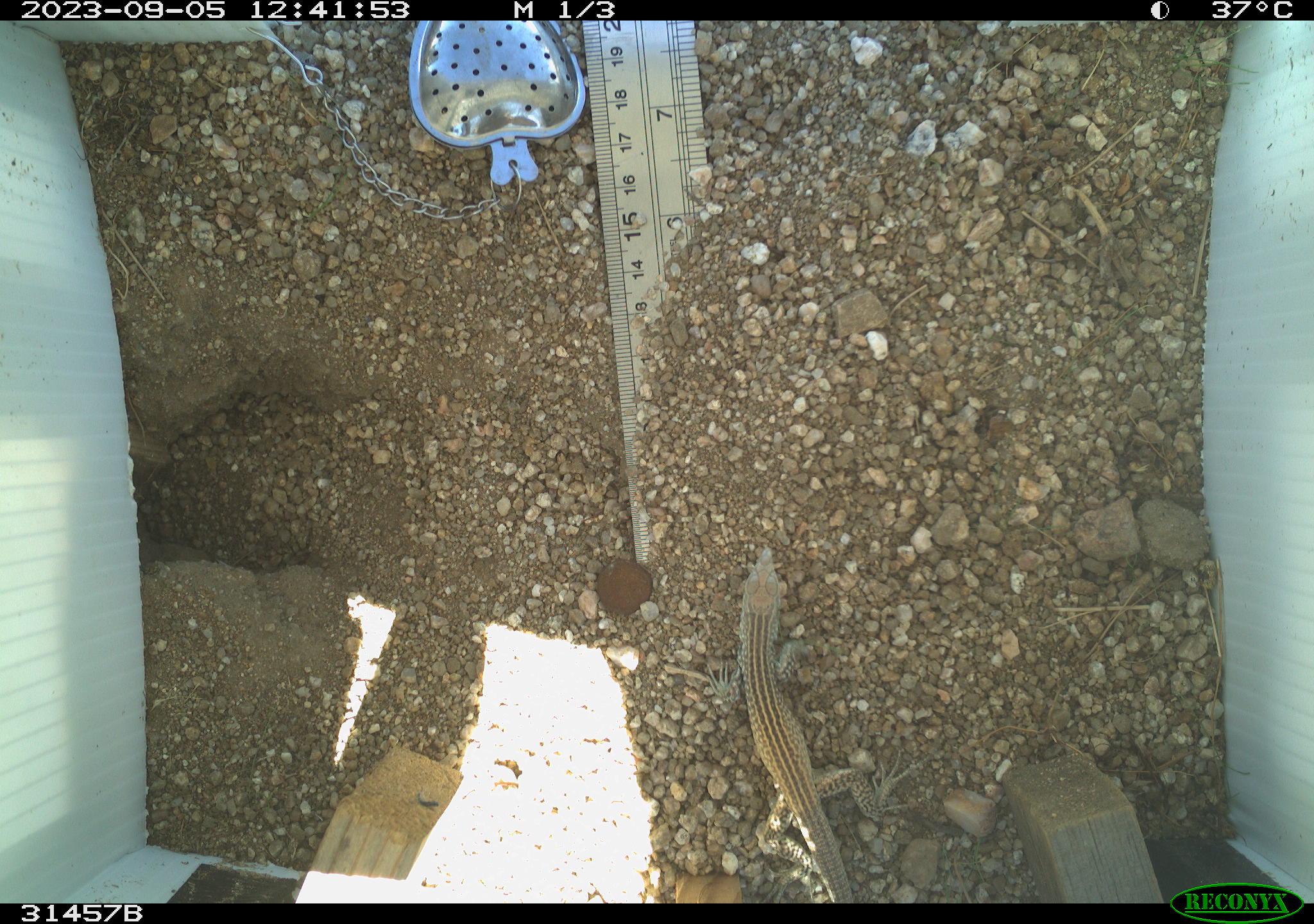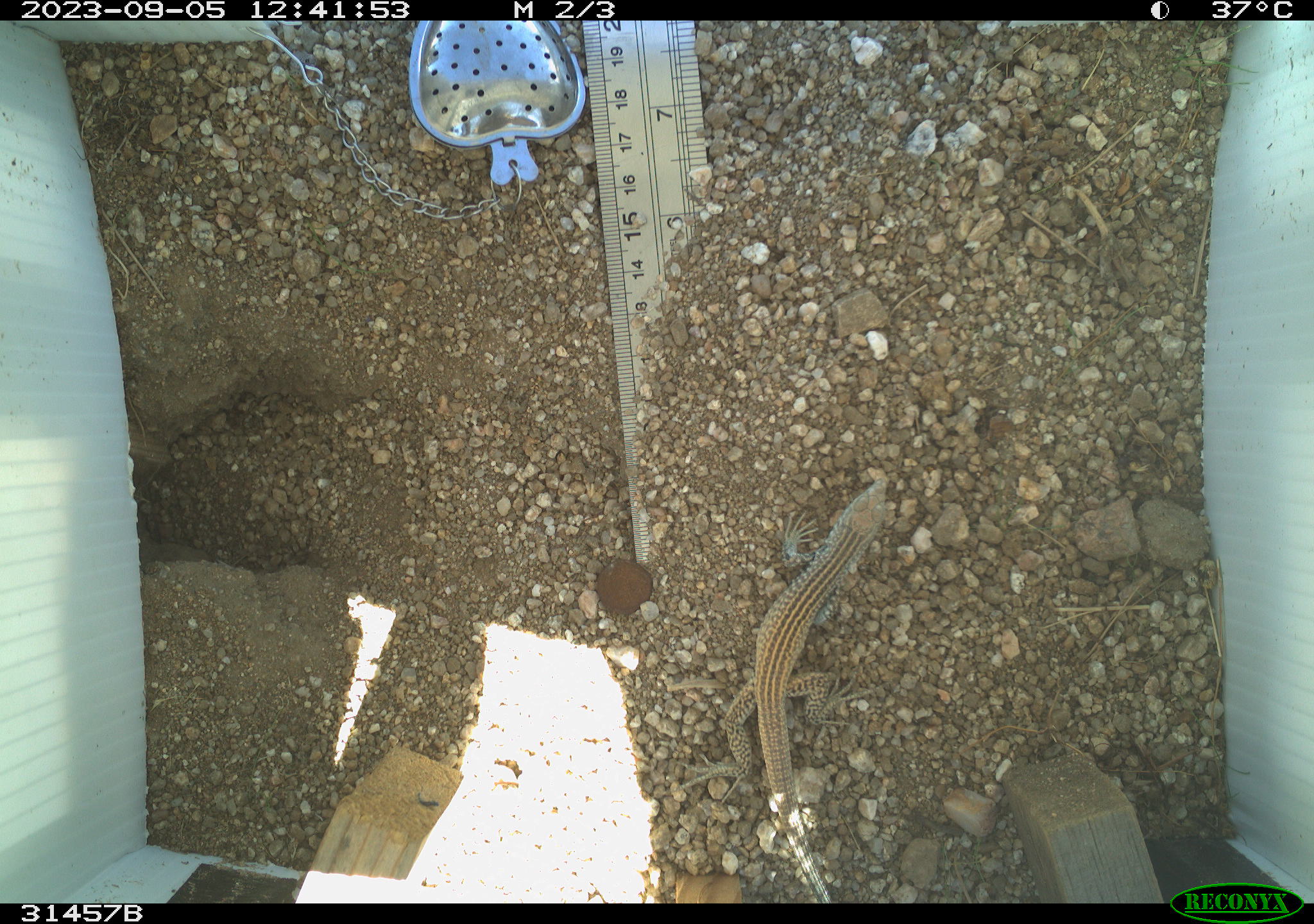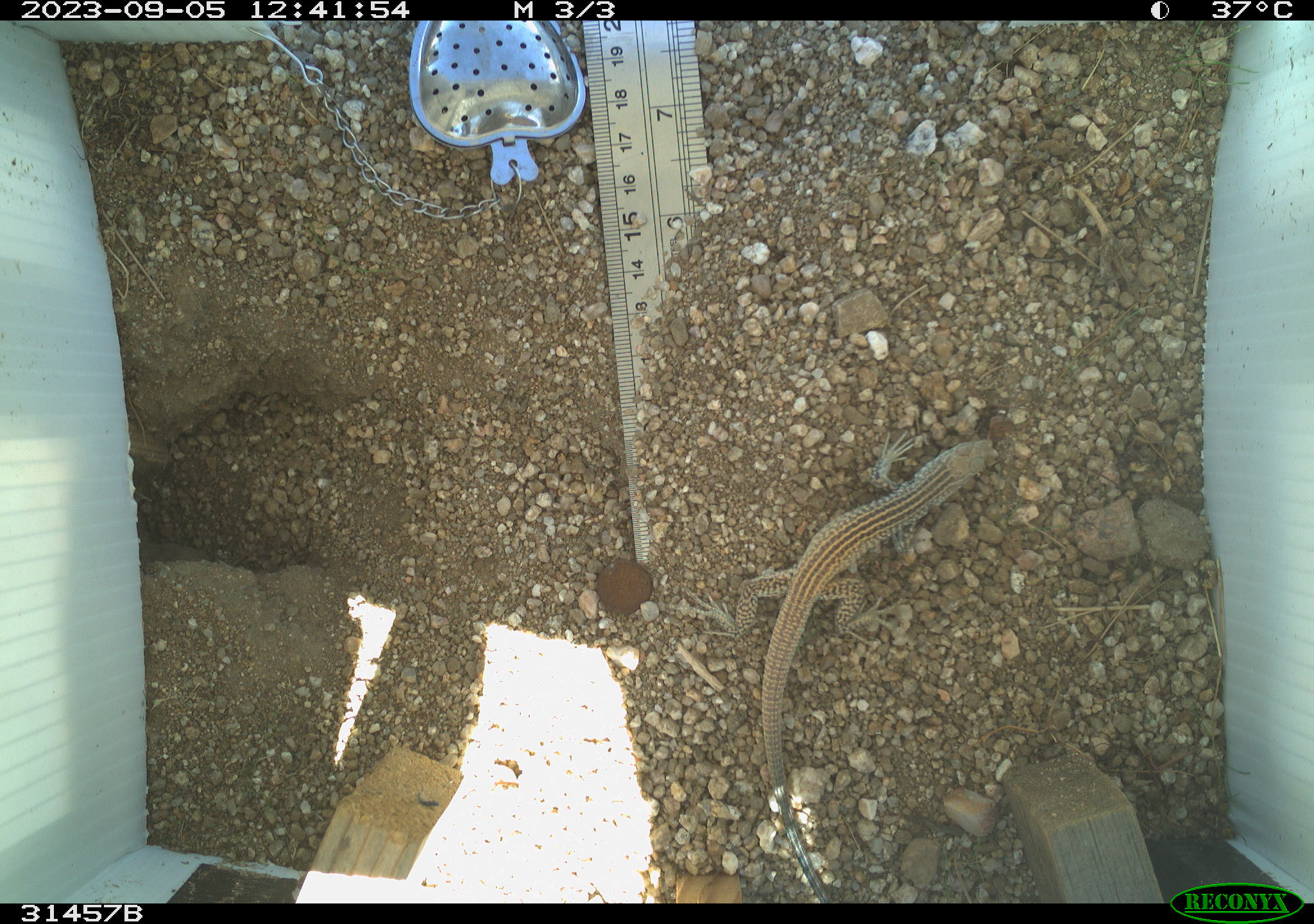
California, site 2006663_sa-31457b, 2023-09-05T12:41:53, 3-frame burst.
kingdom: Animalia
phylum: Chordata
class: Reptilia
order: Squamata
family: Teiidae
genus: Aspidoscelis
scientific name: Aspidoscelis tigris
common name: western whiptail